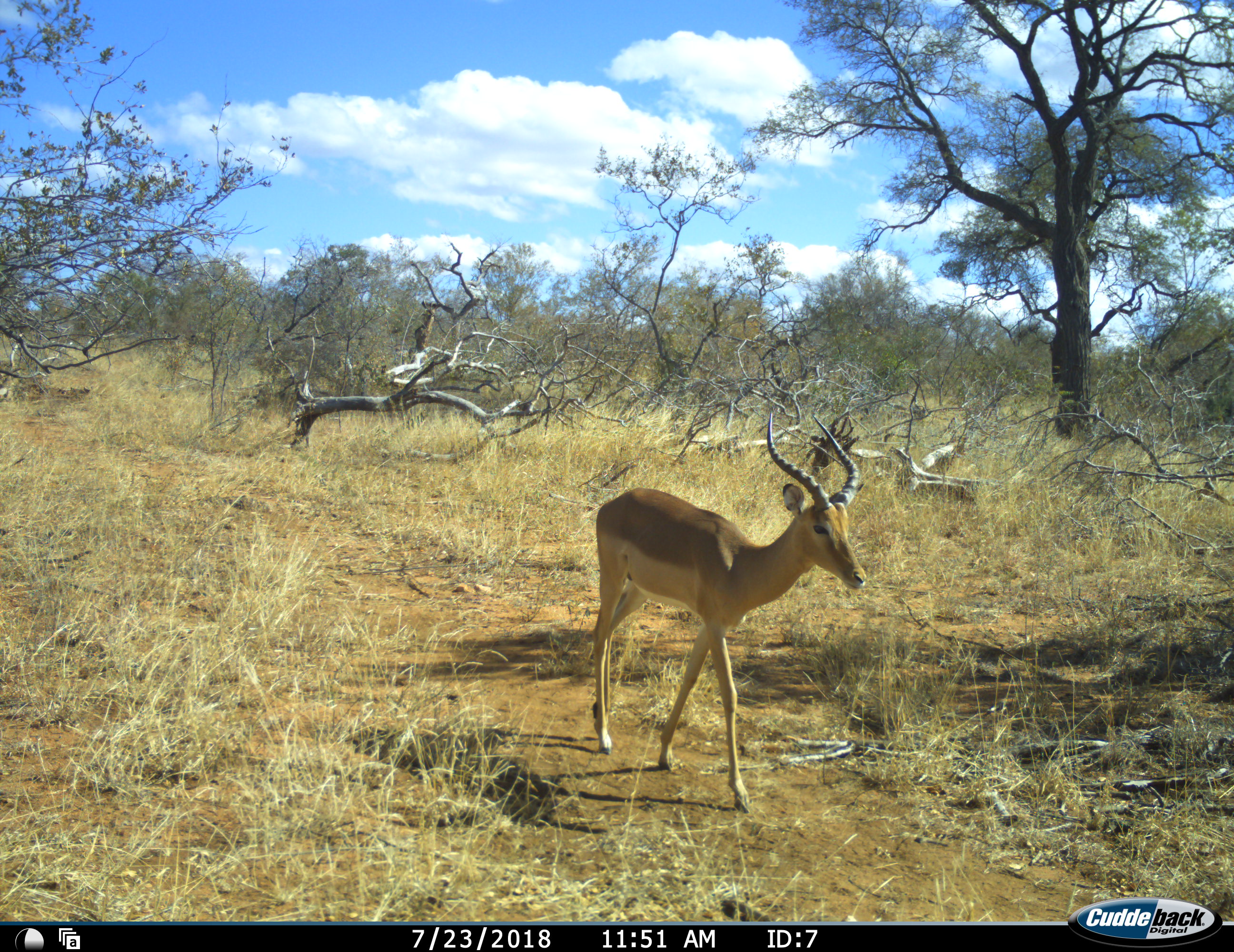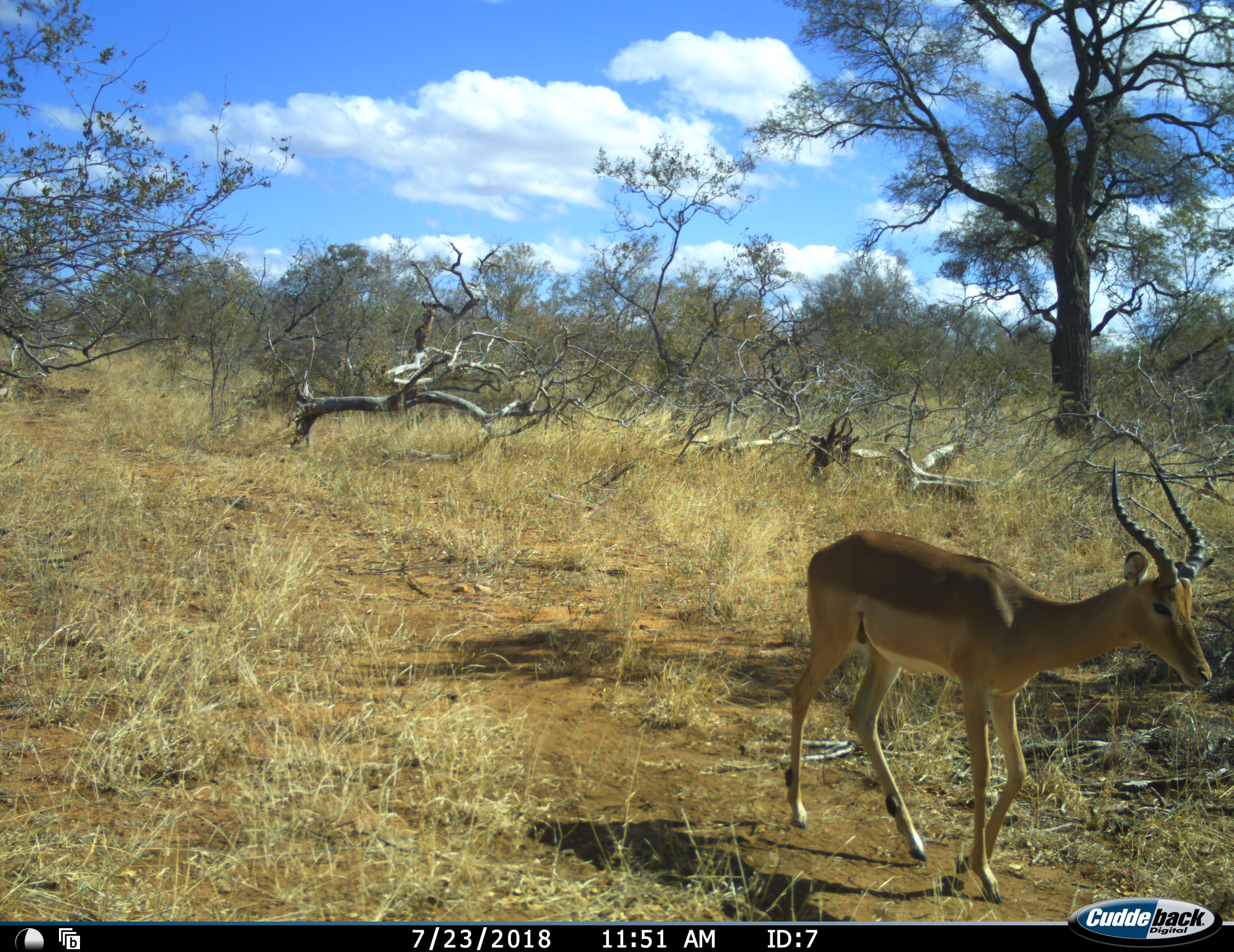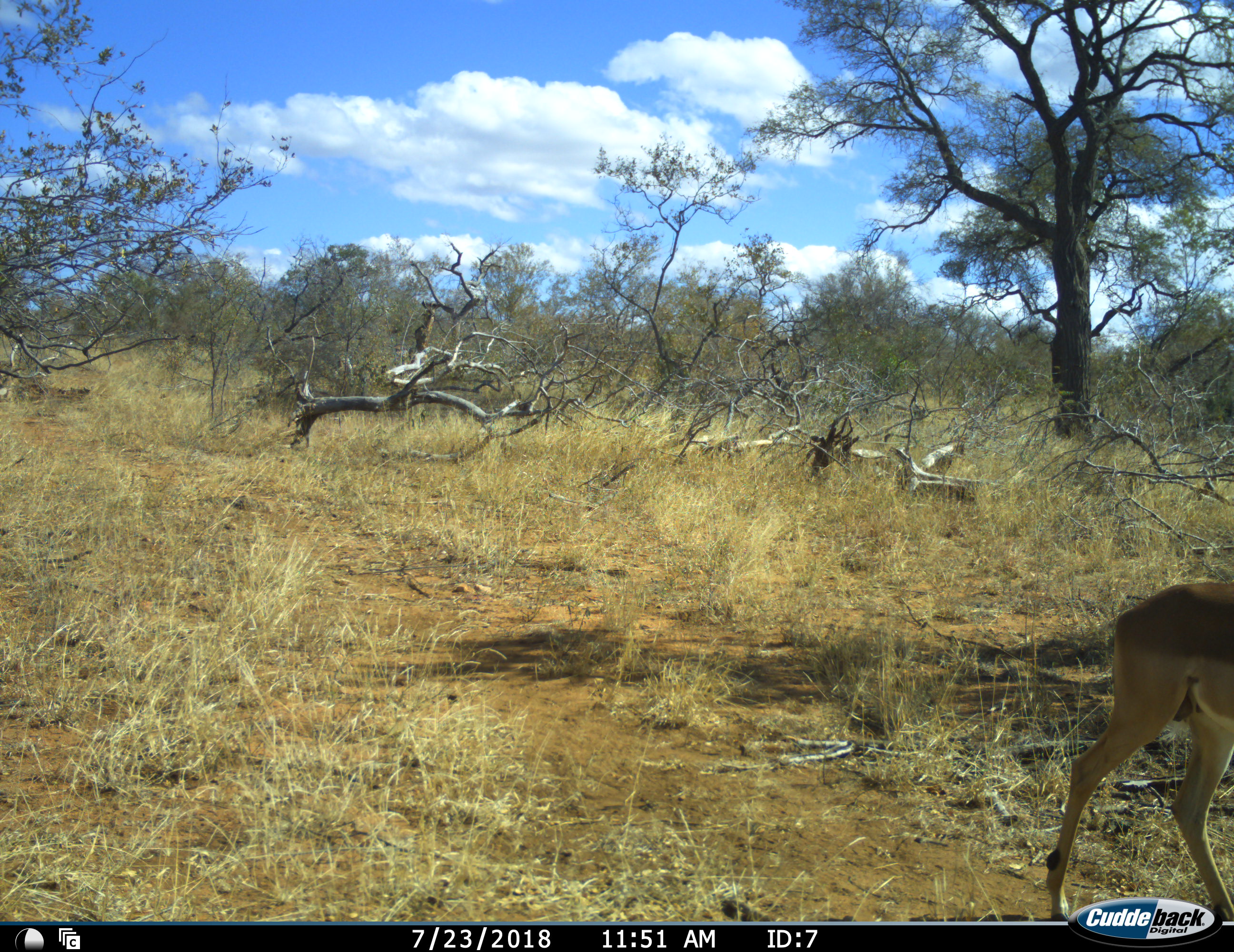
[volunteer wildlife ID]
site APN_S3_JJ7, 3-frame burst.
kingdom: Animalia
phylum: Chordata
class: Mammalia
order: Artiodactyla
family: Bovidae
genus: Aepyceros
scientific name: Aepyceros melampus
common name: impala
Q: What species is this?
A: Impala (Aepyceros melampus).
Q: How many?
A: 1.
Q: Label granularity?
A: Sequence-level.